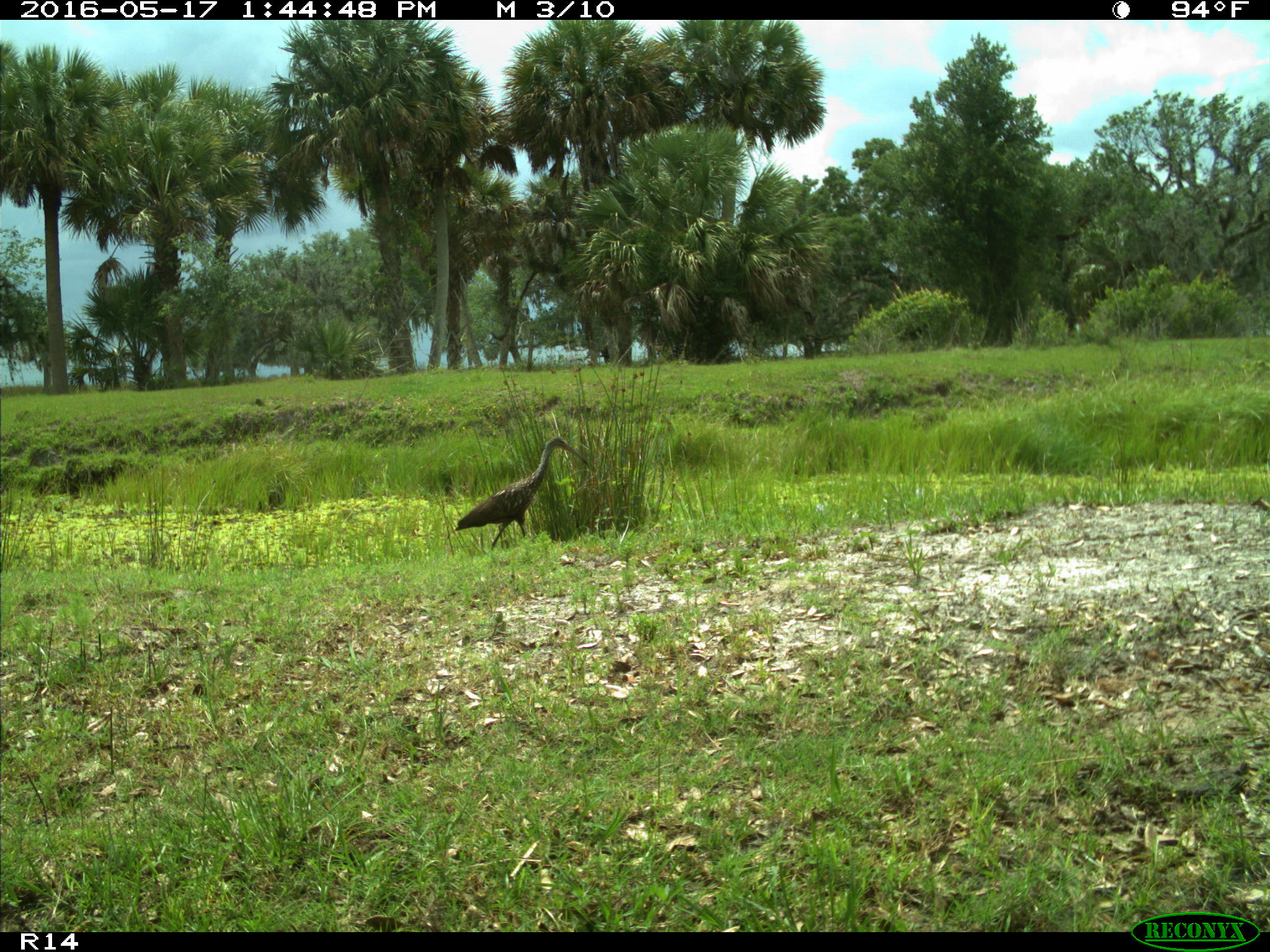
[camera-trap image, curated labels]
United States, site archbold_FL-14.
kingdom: Animalia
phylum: Chordata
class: Aves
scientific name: Aves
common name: birds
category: unidentified bird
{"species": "unidentified bird (birds) (Aves)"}